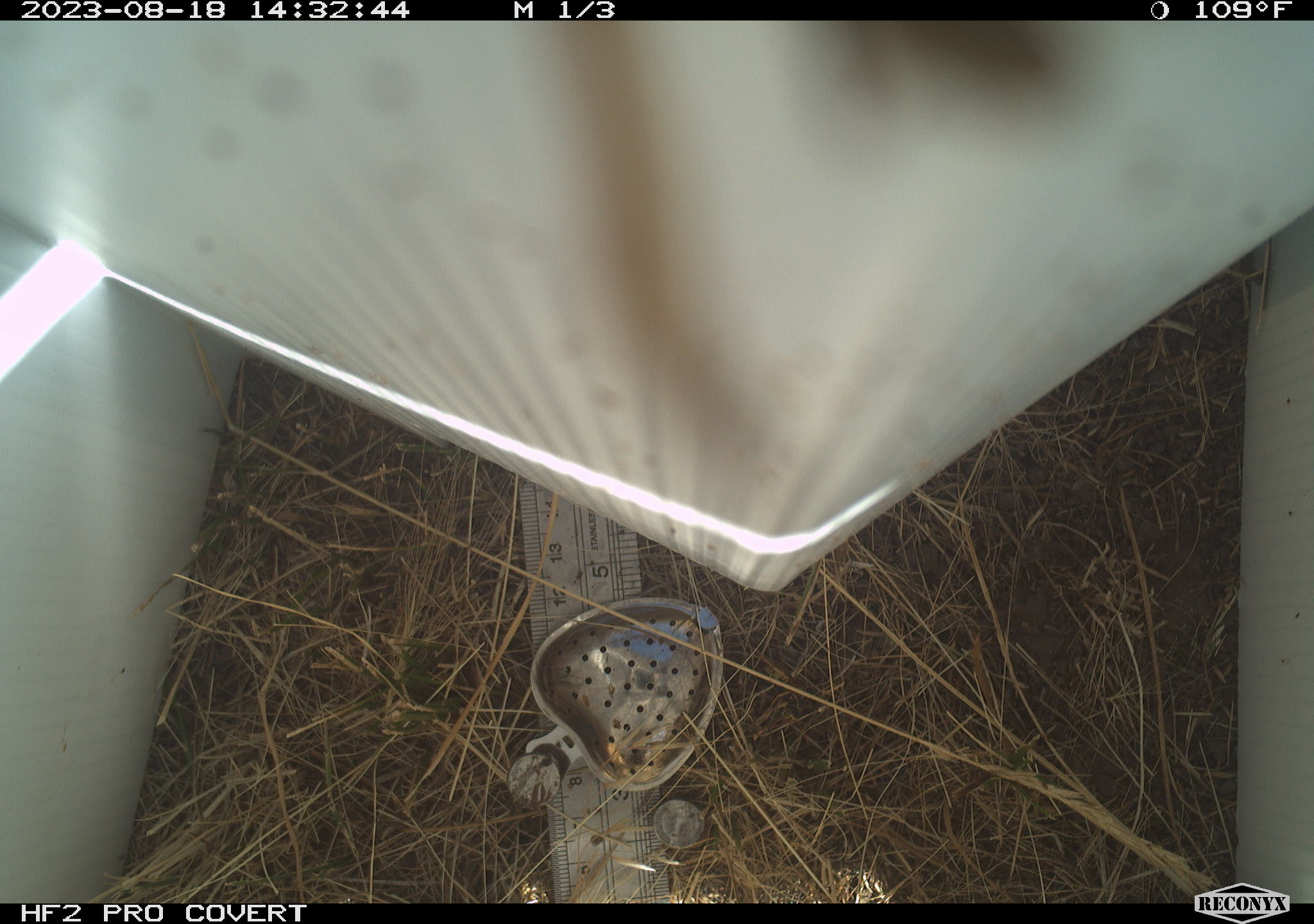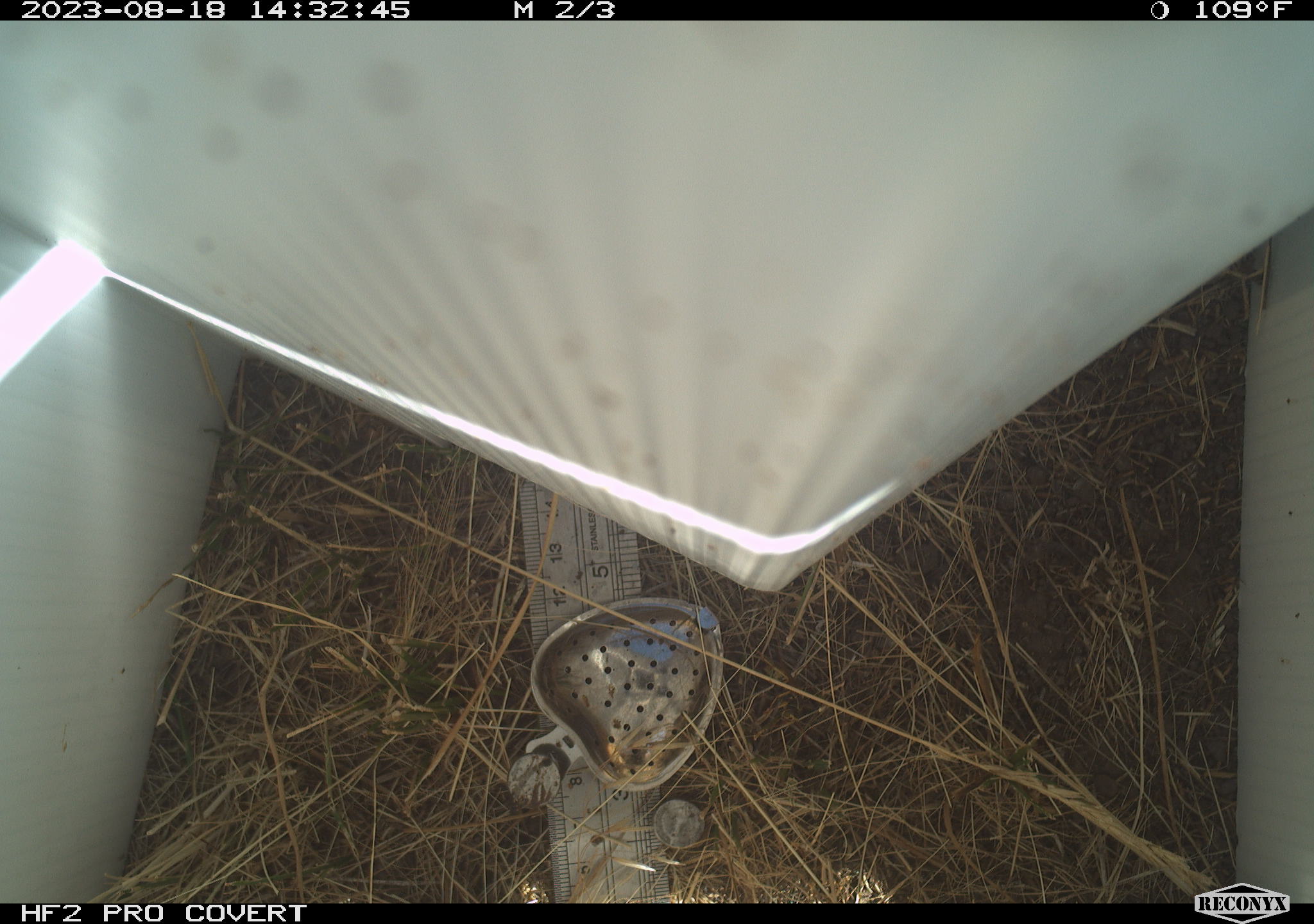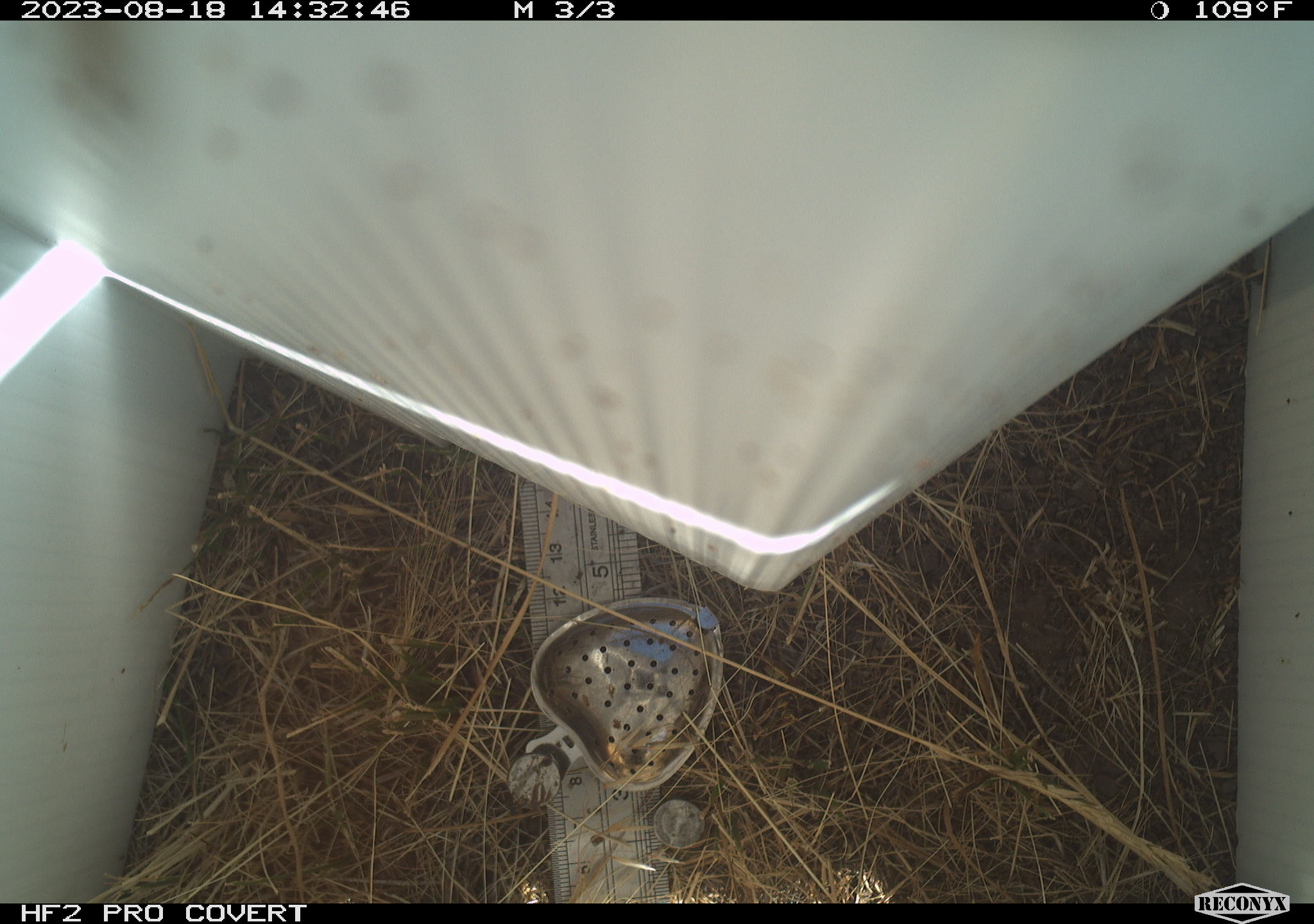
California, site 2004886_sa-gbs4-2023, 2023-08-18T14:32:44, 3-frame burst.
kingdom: Animalia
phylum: Arthropoda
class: Insecta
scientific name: Insecta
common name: insect